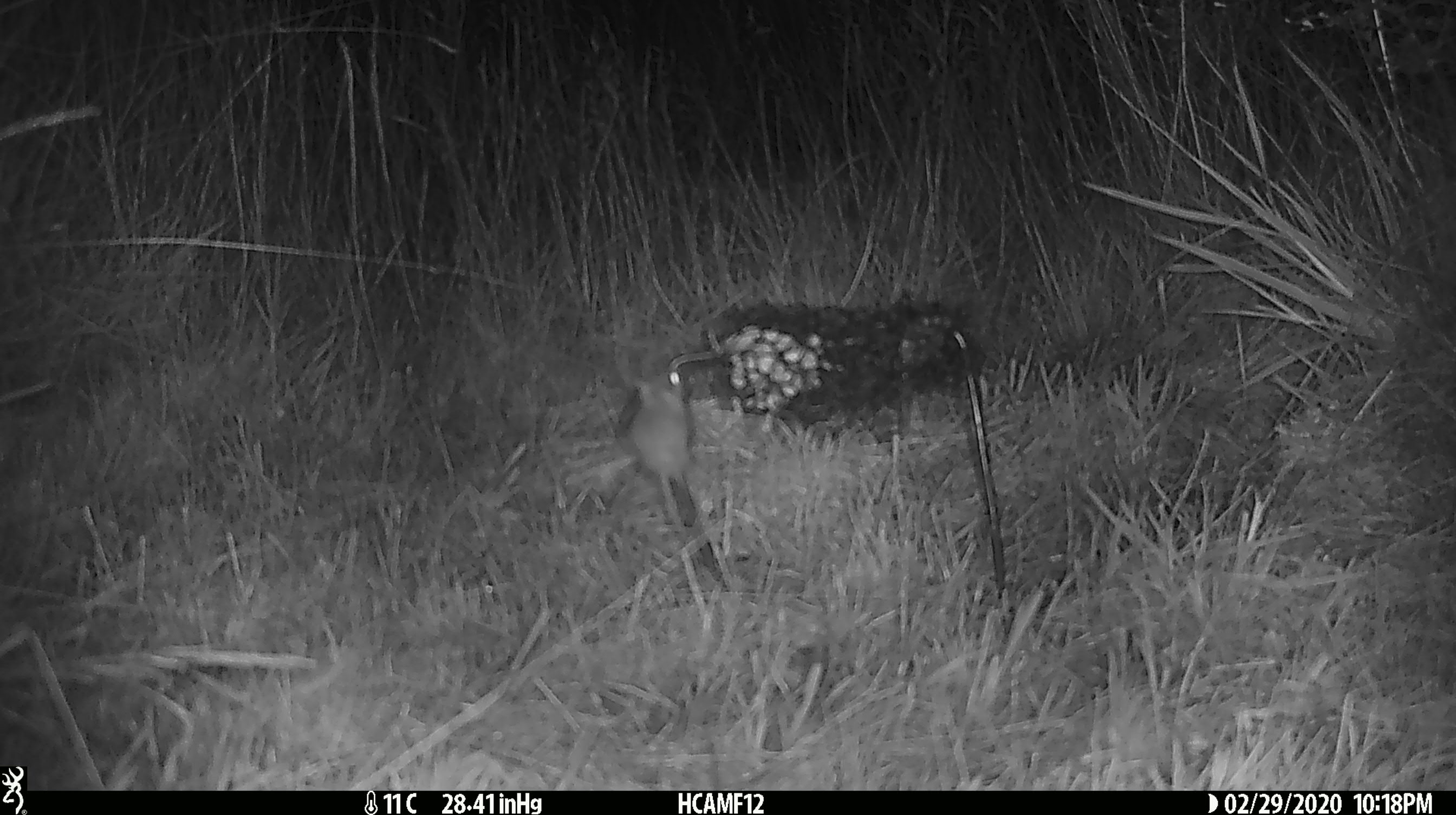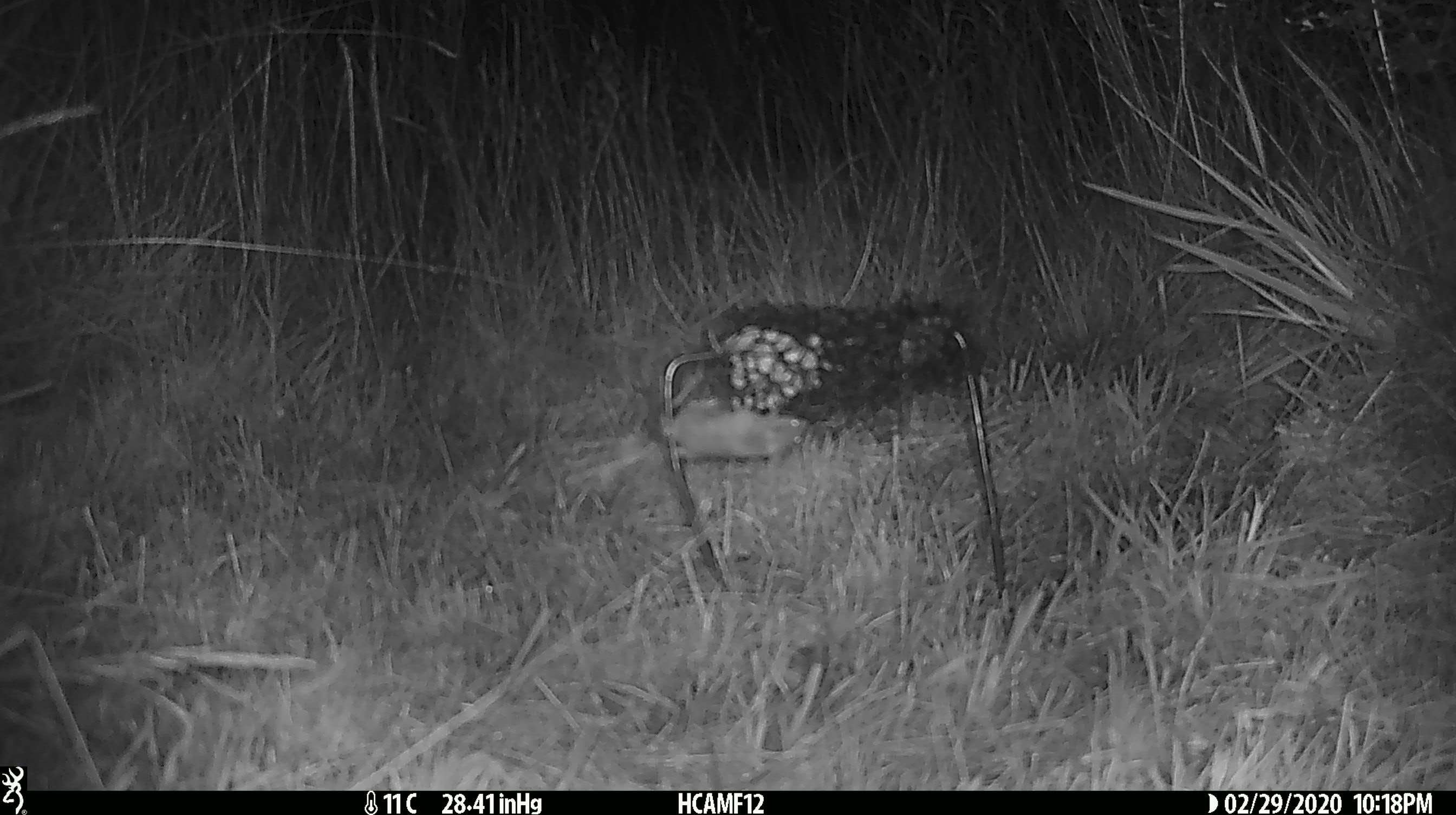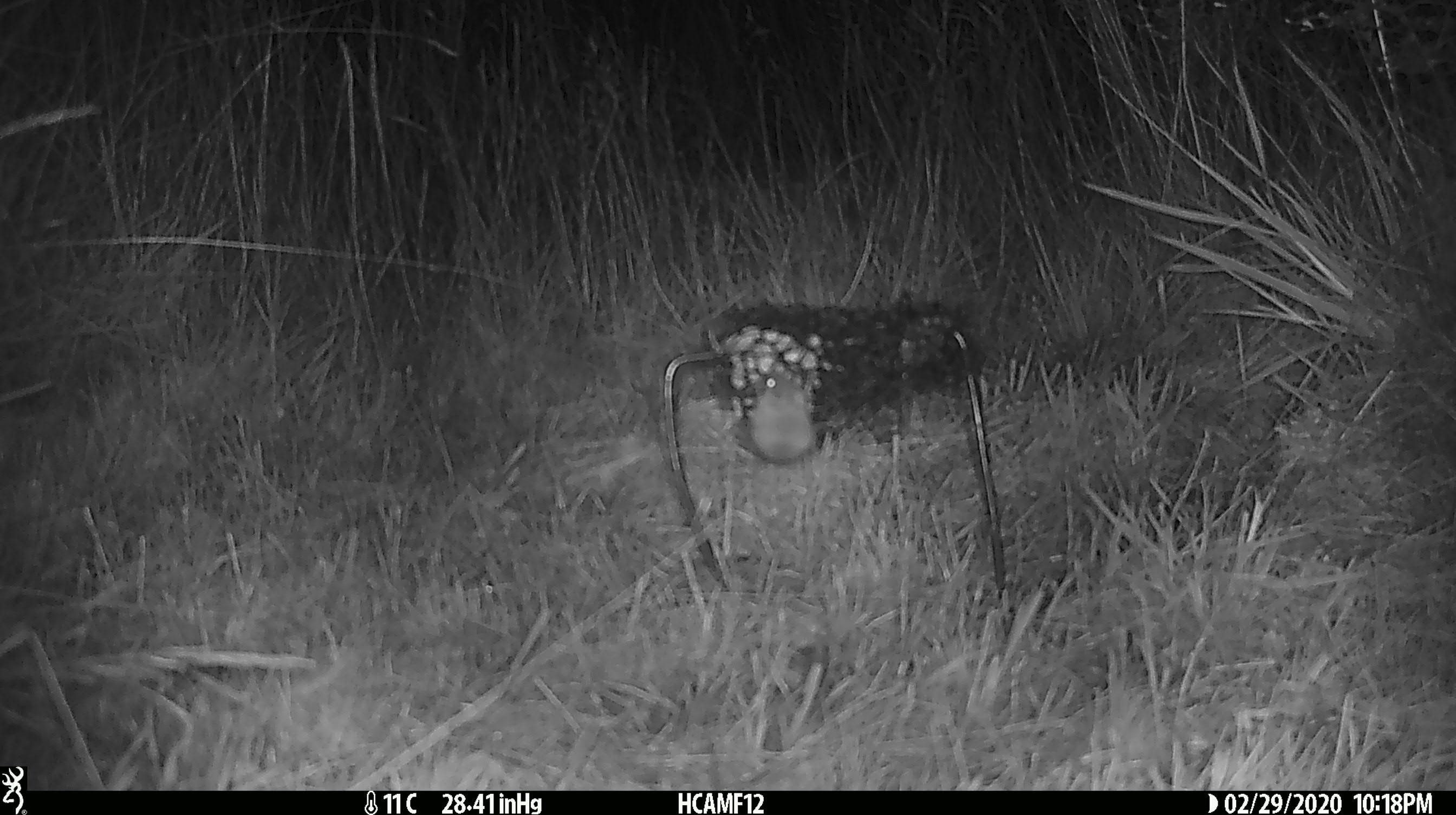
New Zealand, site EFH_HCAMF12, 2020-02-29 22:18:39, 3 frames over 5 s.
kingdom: Animalia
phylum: Chordata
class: Mammalia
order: Rodentia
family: Muridae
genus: Mus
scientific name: Mus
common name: mouse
Mouse (Mus).